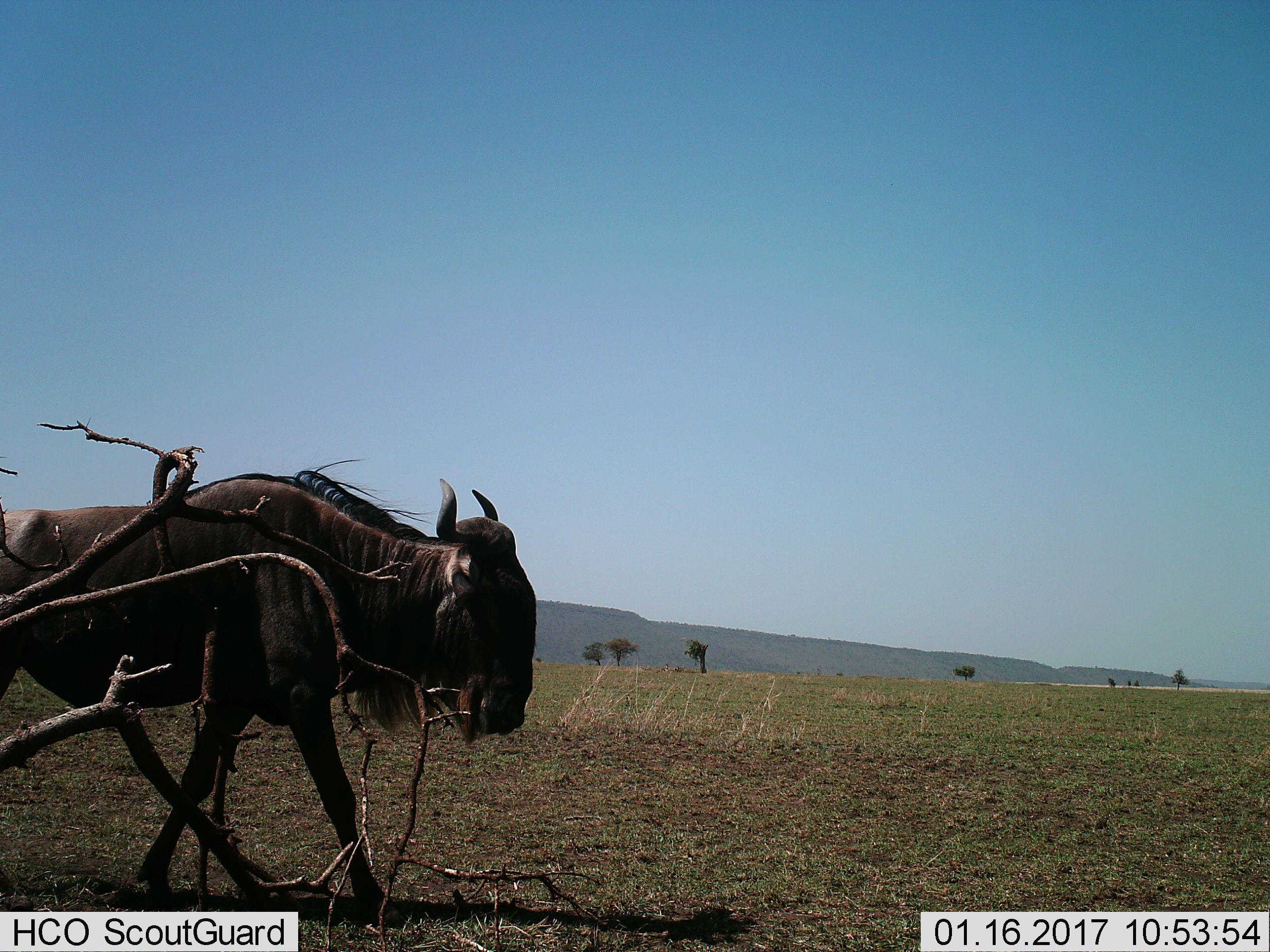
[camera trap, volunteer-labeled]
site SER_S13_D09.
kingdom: Animalia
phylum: Chordata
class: Mammalia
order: Artiodactyla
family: Bovidae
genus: Connochaetes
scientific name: Connochaetes taurinus taurinus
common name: blue wildebeest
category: wildebeestblue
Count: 1.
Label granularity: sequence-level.